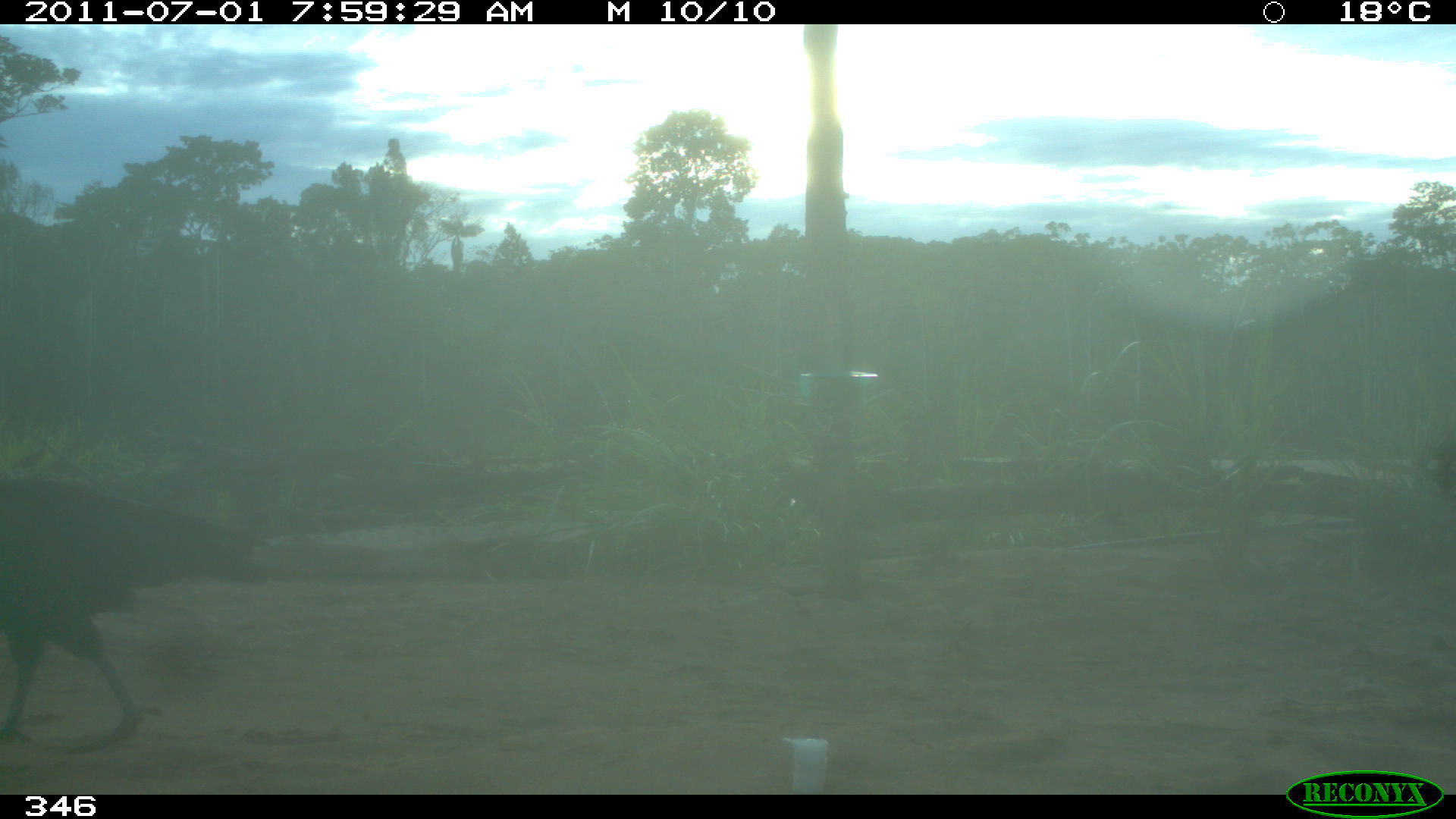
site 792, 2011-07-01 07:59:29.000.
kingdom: Animalia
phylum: Chordata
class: Aves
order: Cathartiformes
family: Cathartidae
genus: Coragyps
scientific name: Coragyps atratus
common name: black vulture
Coragyps atratus (black vulture).